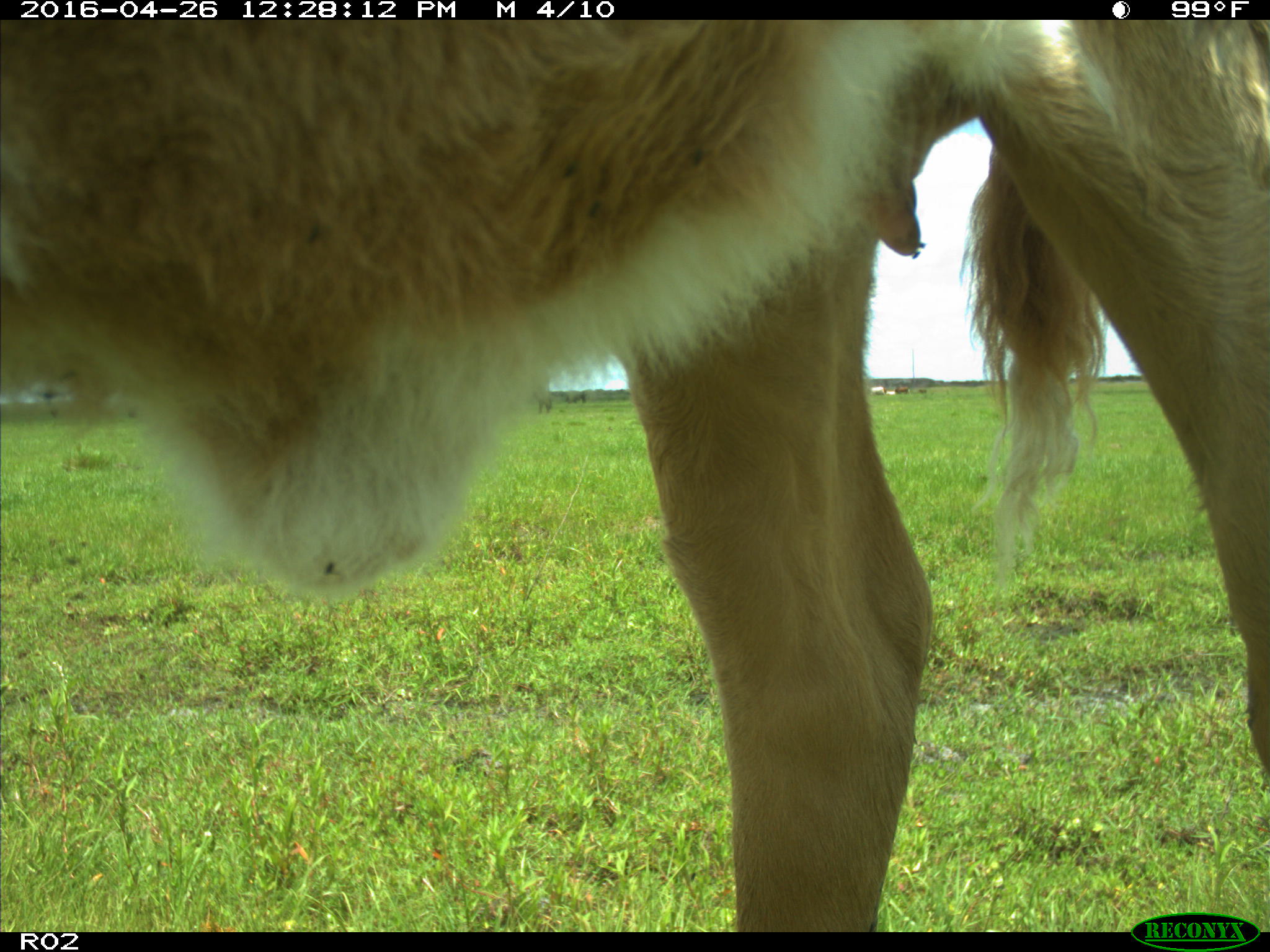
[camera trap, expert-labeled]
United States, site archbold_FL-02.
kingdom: Animalia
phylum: Chordata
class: Mammalia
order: Artiodactyla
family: Bovidae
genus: Bos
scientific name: Bos taurus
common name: domestic cow